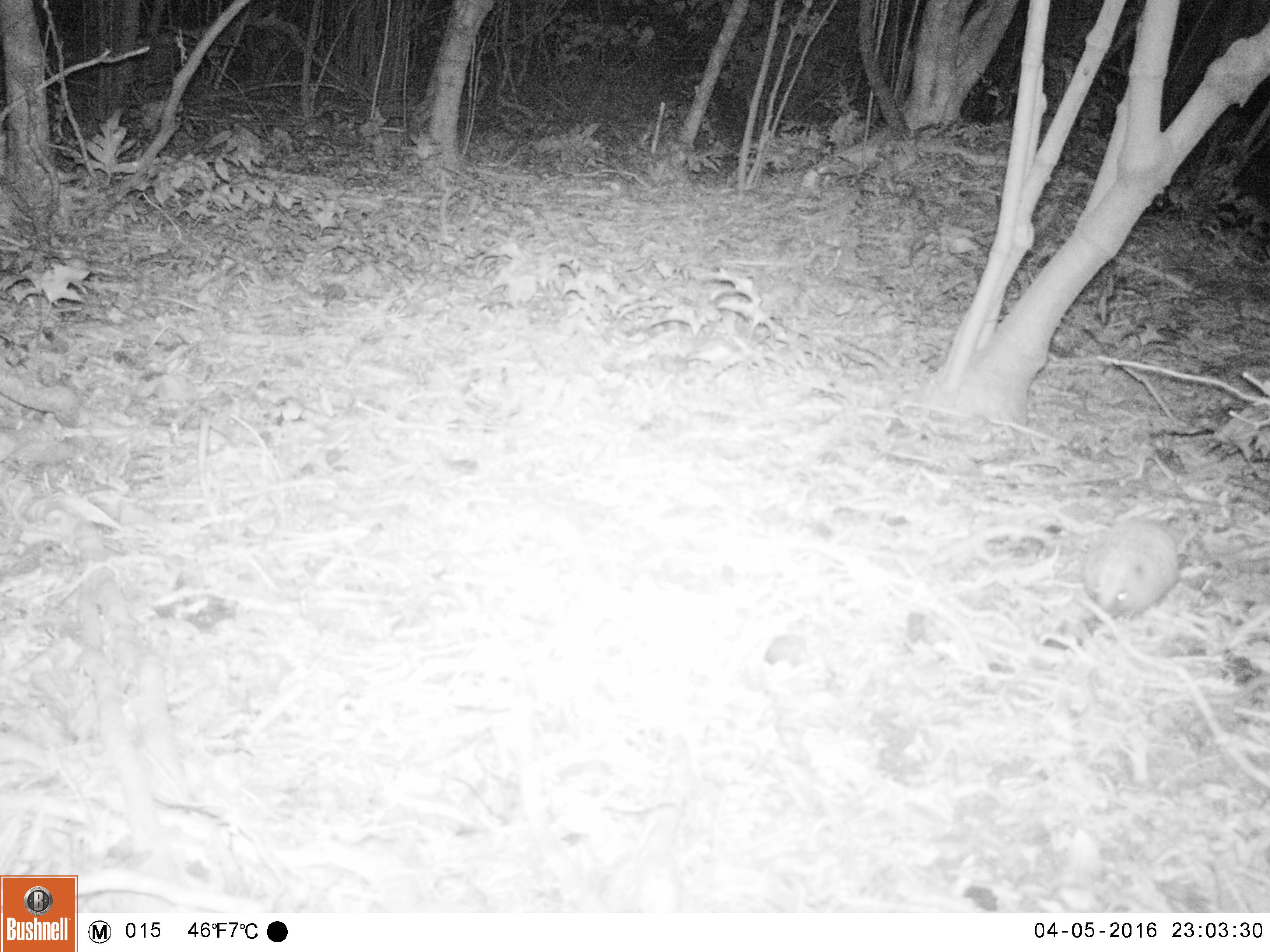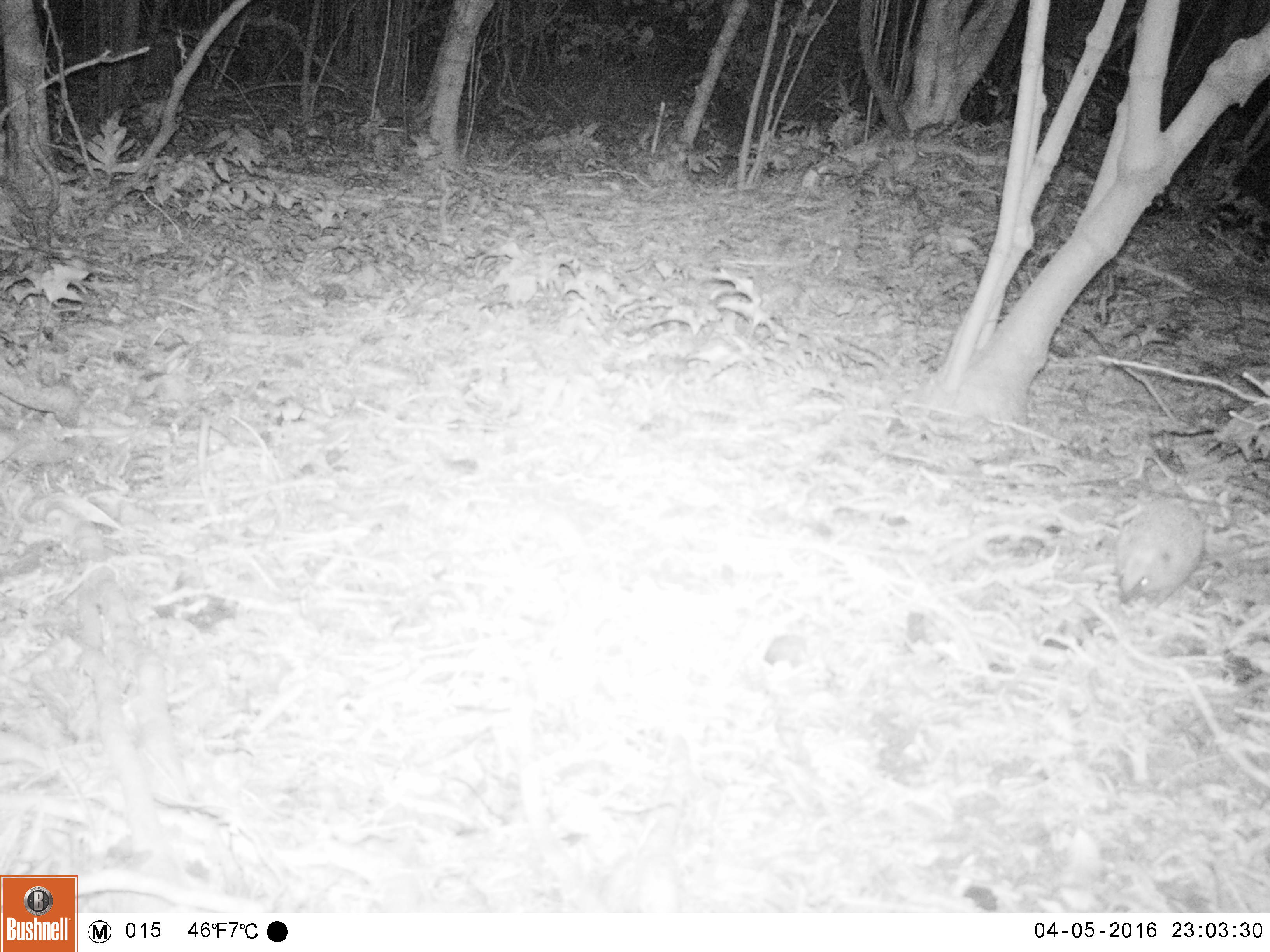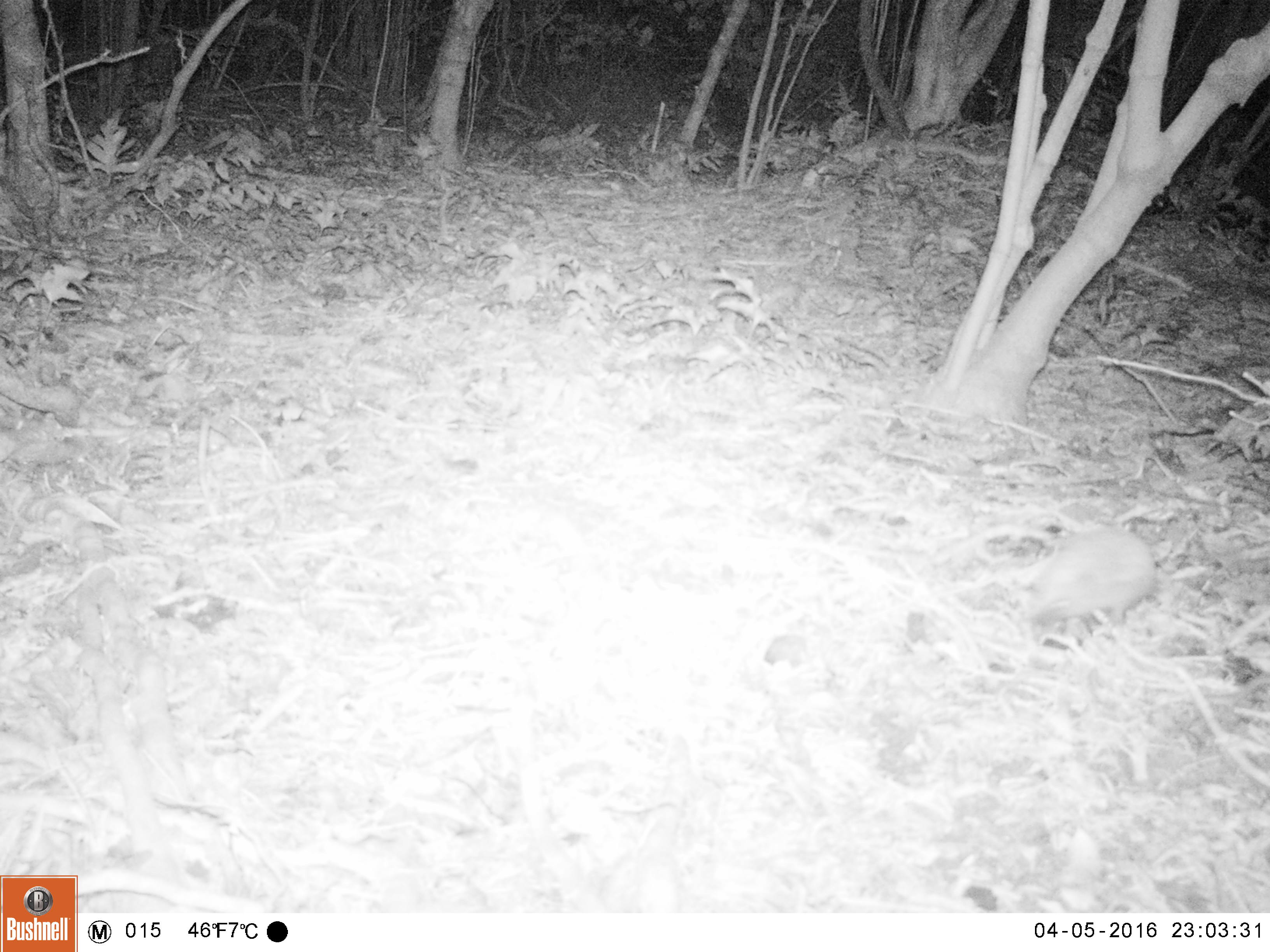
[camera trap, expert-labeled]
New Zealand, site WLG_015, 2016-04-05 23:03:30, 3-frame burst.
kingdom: Animalia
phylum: Chordata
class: Mammalia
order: Eulipotyphla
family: Erinaceidae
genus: Erinaceus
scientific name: Erinaceus europaeus europaeus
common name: european hedgehog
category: hedgehog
Hedgehog (european hedgehog) (Erinaceus europaeus europaeus).